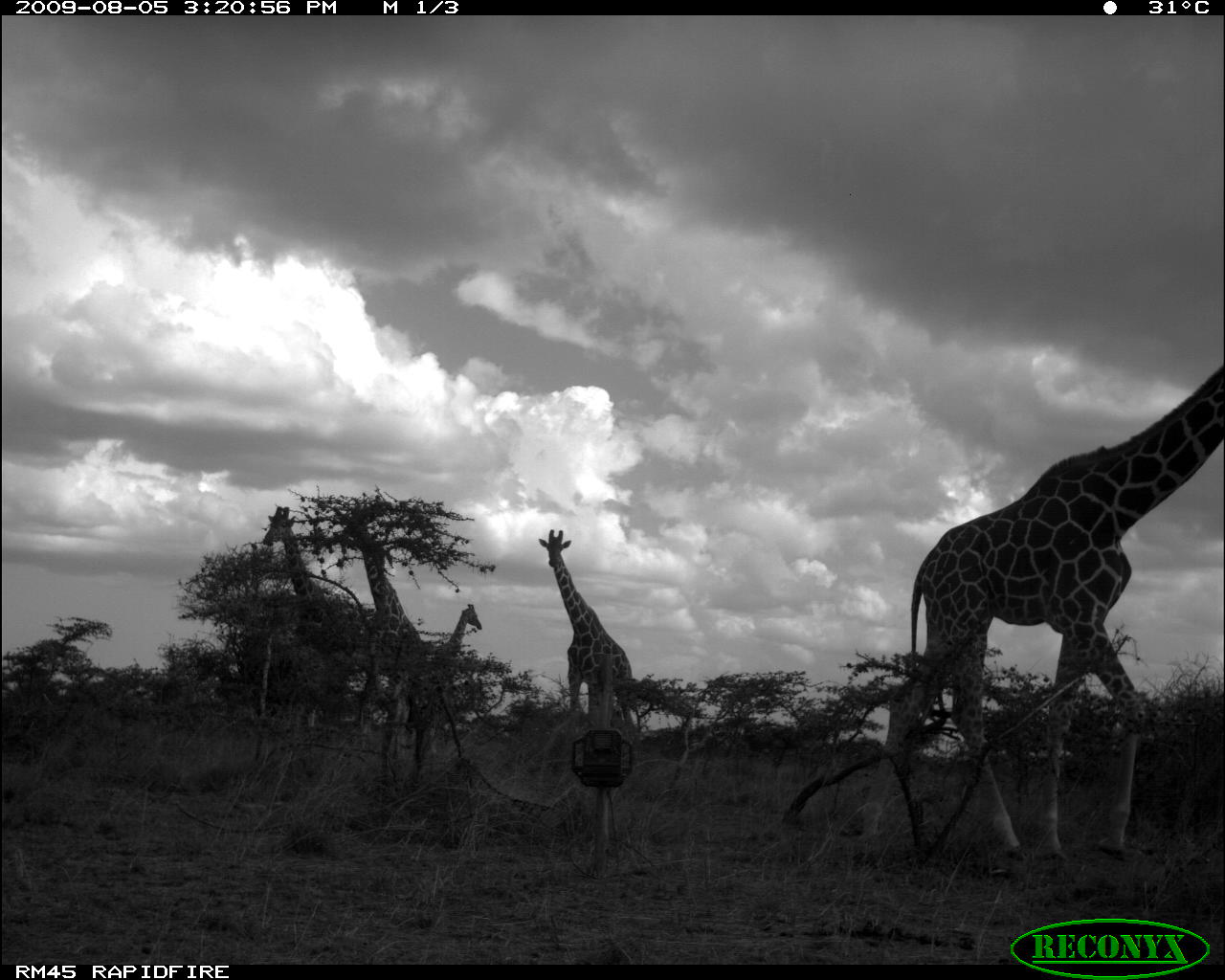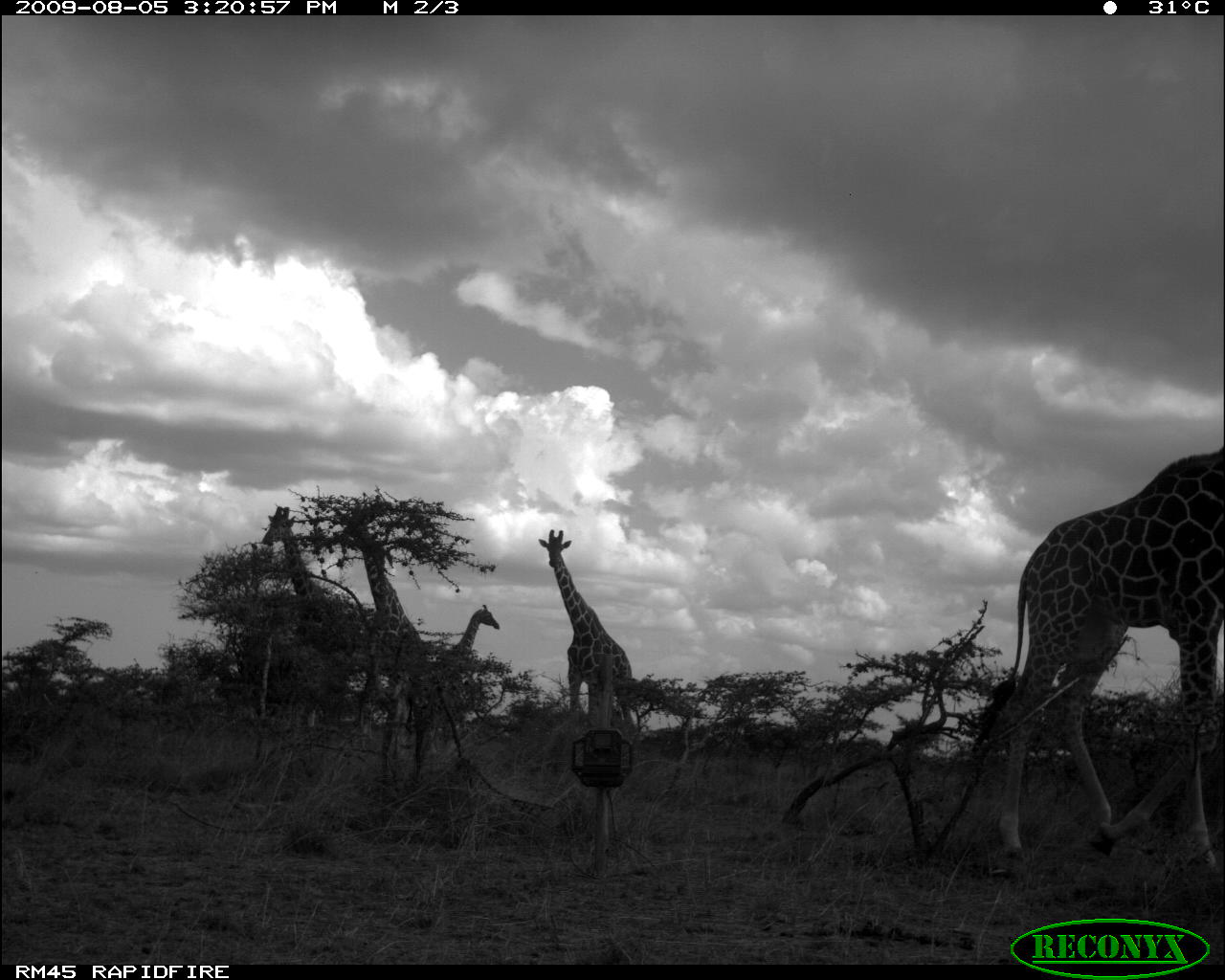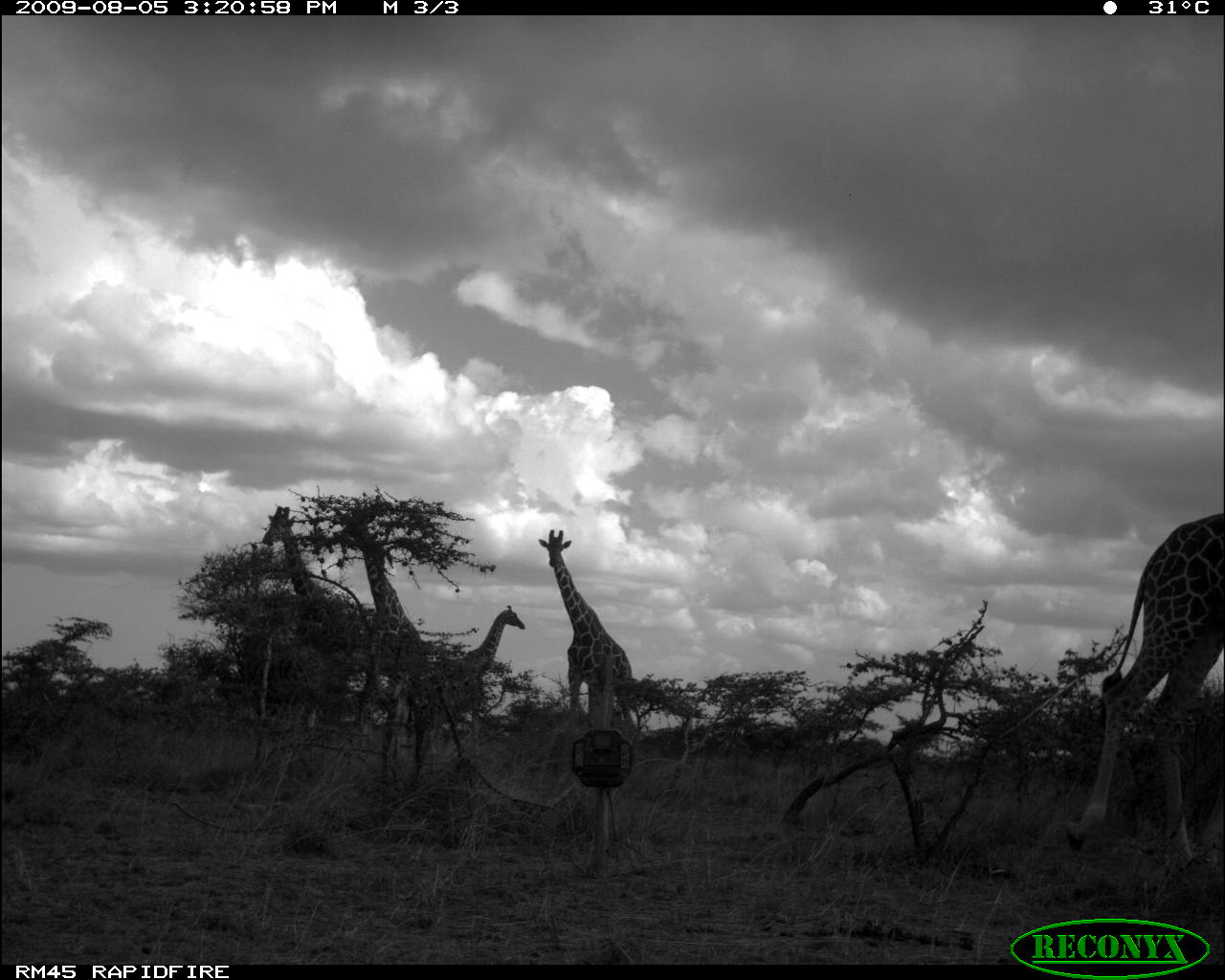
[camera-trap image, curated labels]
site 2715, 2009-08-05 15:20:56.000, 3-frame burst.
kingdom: Animalia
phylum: Chordata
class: Mammalia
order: Artiodactyla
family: Giraffidae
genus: Giraffa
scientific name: Giraffa camelopardalis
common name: giraffe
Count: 5.